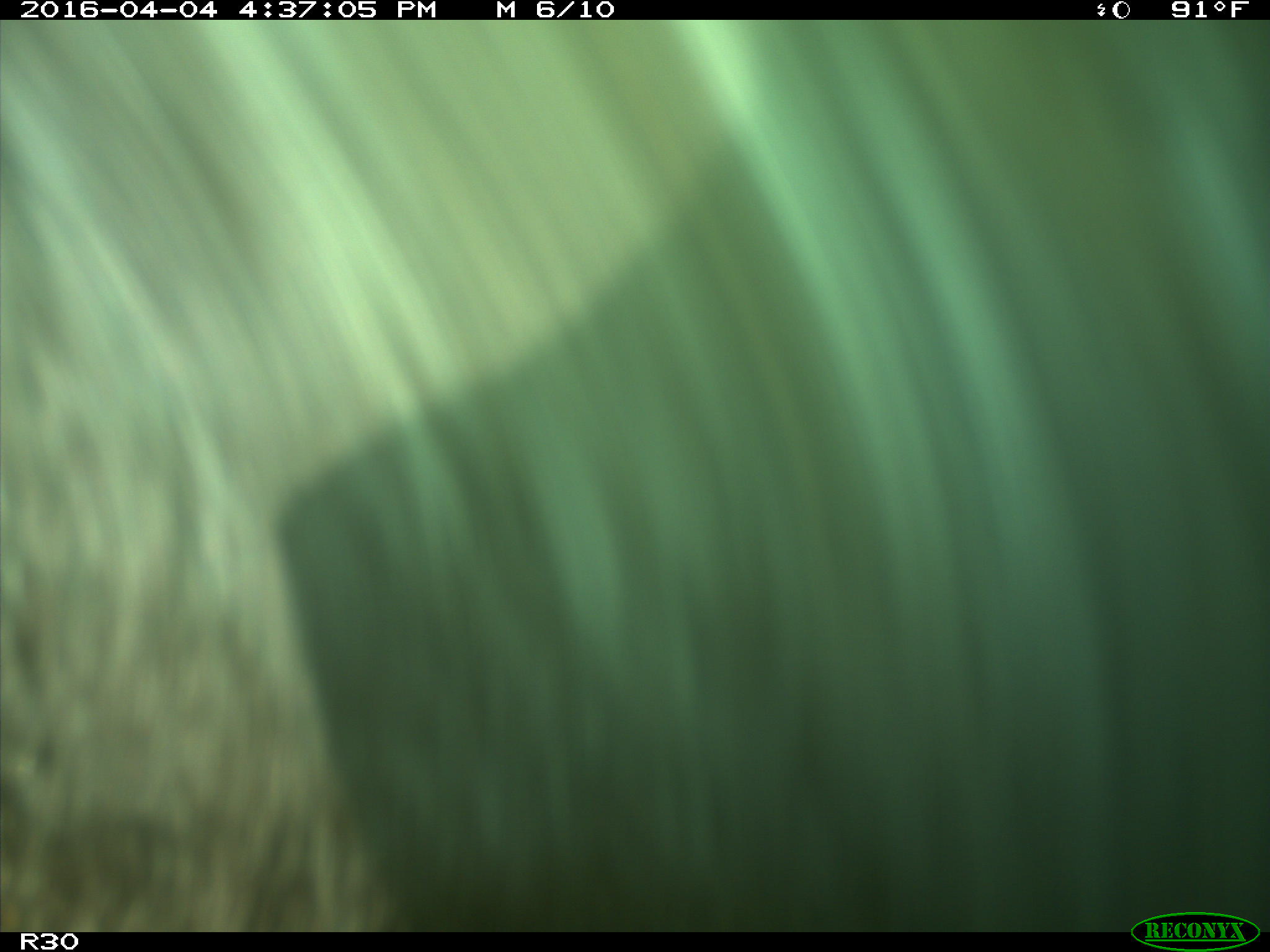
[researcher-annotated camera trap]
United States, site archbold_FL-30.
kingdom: Animalia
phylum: Chordata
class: Mammalia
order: Artiodactyla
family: Bovidae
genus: Bos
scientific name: Bos taurus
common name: domestic cow